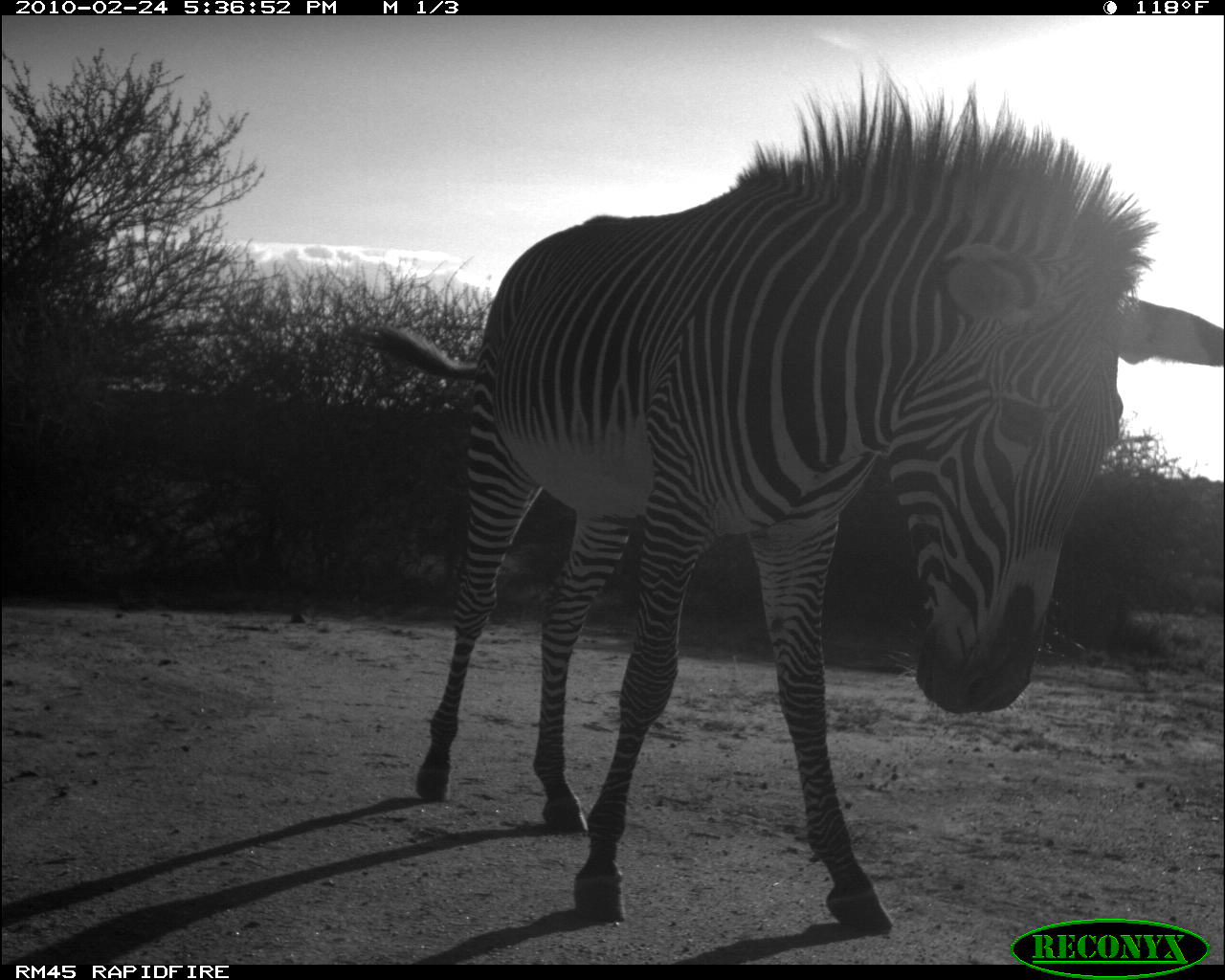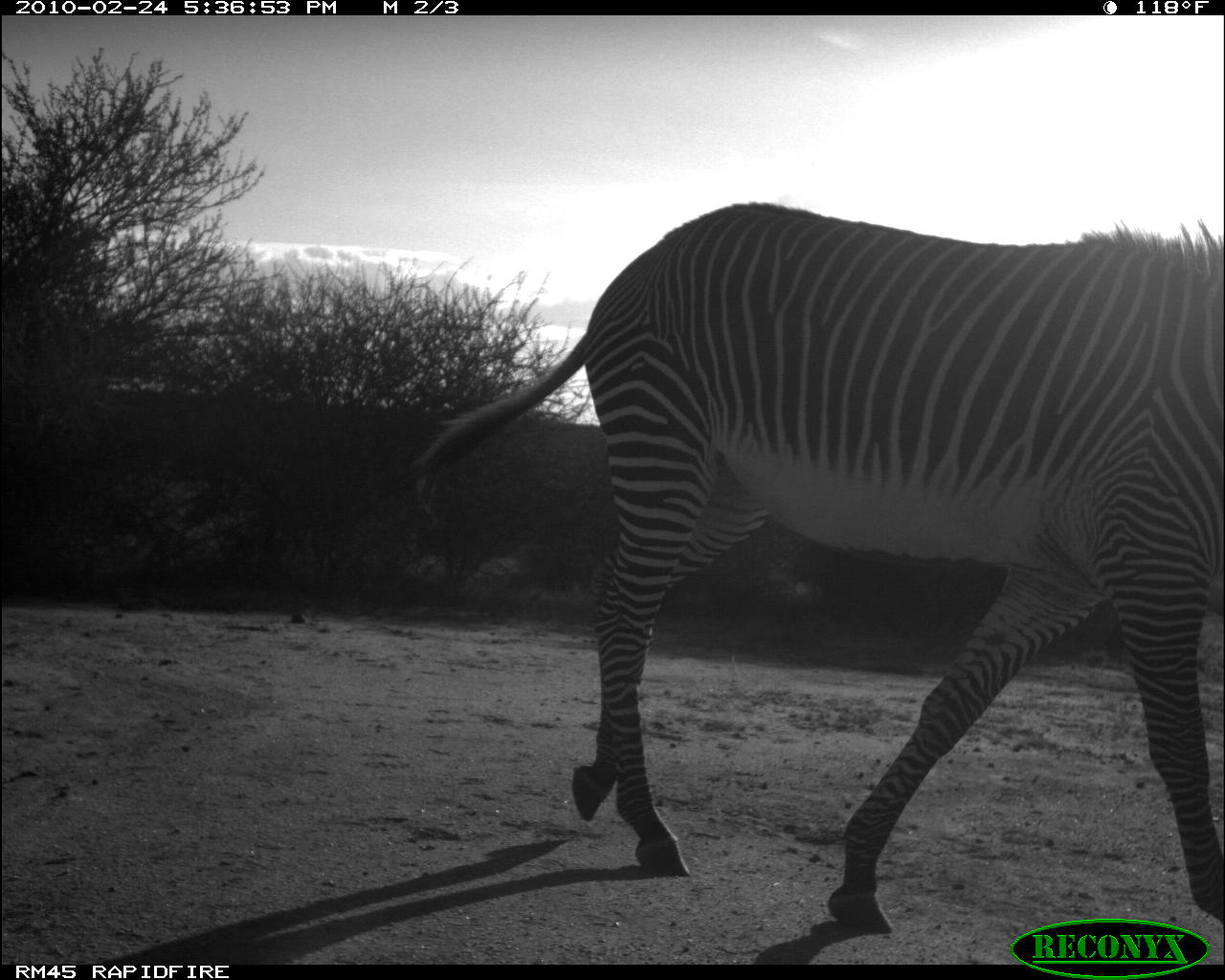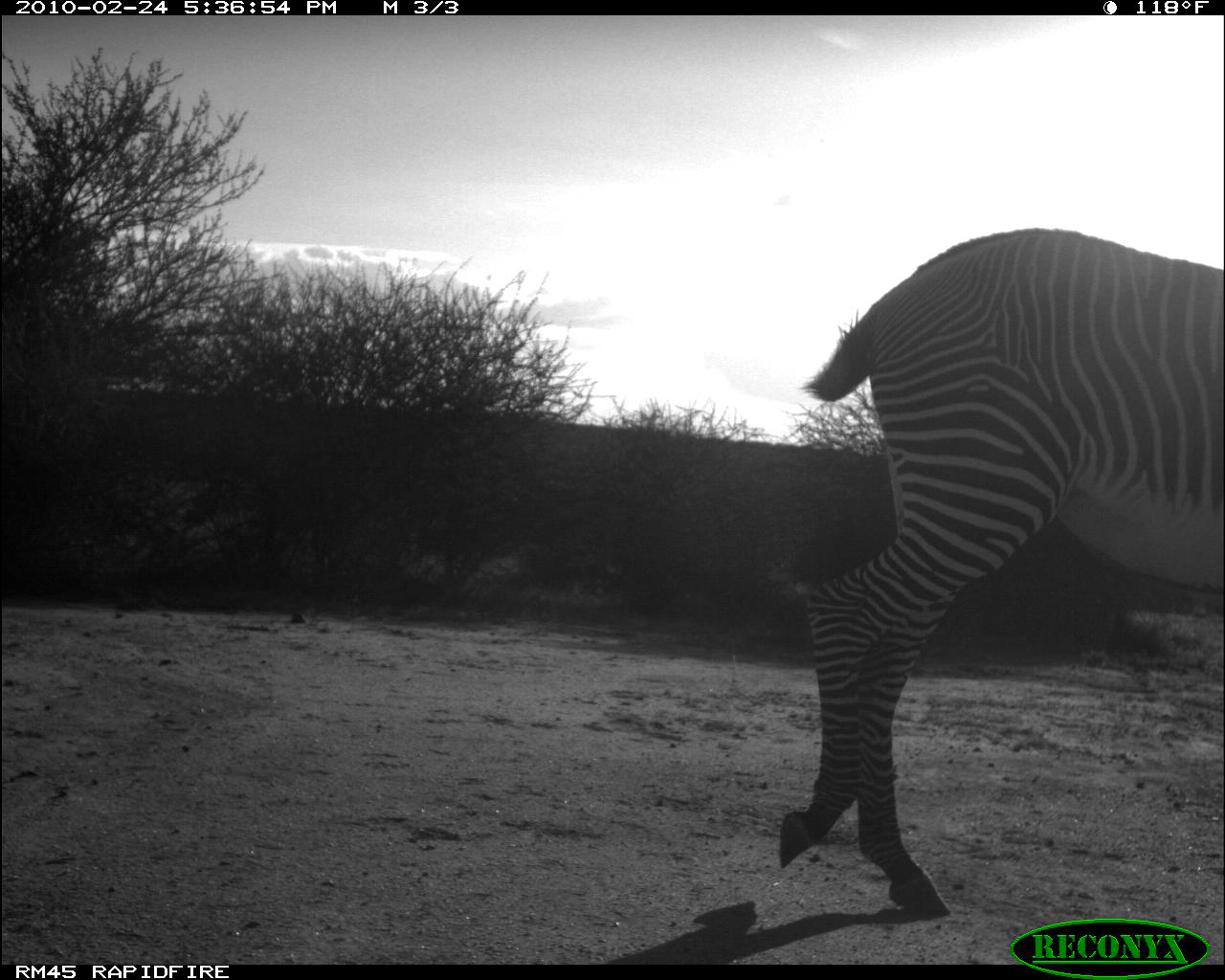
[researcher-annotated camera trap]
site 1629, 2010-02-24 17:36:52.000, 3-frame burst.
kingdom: Animalia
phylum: Chordata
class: Mammalia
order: Perissodactyla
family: Equidae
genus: Equus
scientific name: Equus grevyi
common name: grévy's zebra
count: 1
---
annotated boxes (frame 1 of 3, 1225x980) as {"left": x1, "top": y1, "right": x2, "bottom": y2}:
equus grevyi: {"left": 333, "top": 57, "right": 1225, "bottom": 938}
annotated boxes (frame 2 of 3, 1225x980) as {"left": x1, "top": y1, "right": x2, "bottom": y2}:
equus grevyi: {"left": 409, "top": 199, "right": 1225, "bottom": 935}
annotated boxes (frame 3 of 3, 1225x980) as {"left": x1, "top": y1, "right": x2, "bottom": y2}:
equus grevyi: {"left": 772, "top": 220, "right": 1225, "bottom": 920}